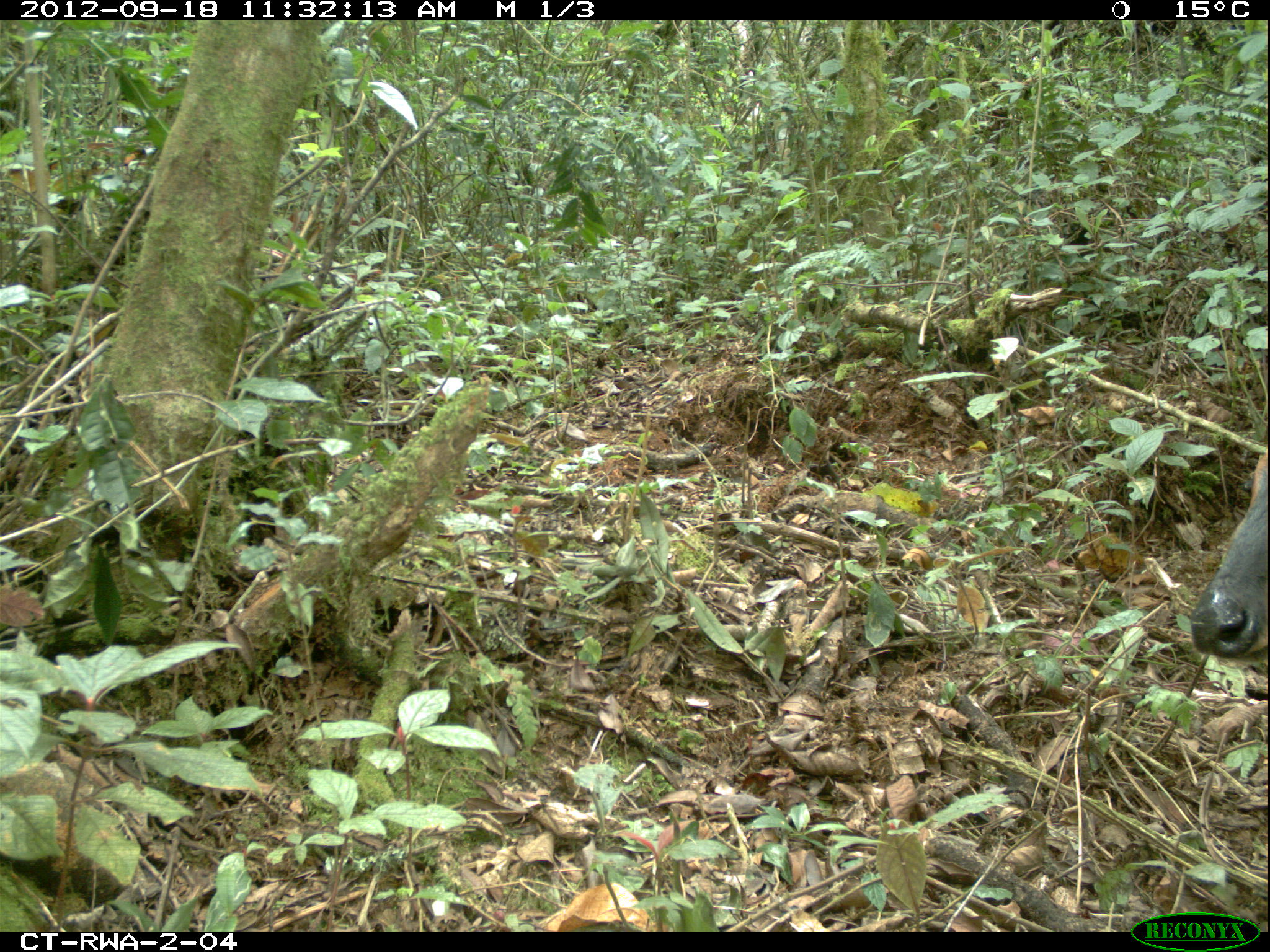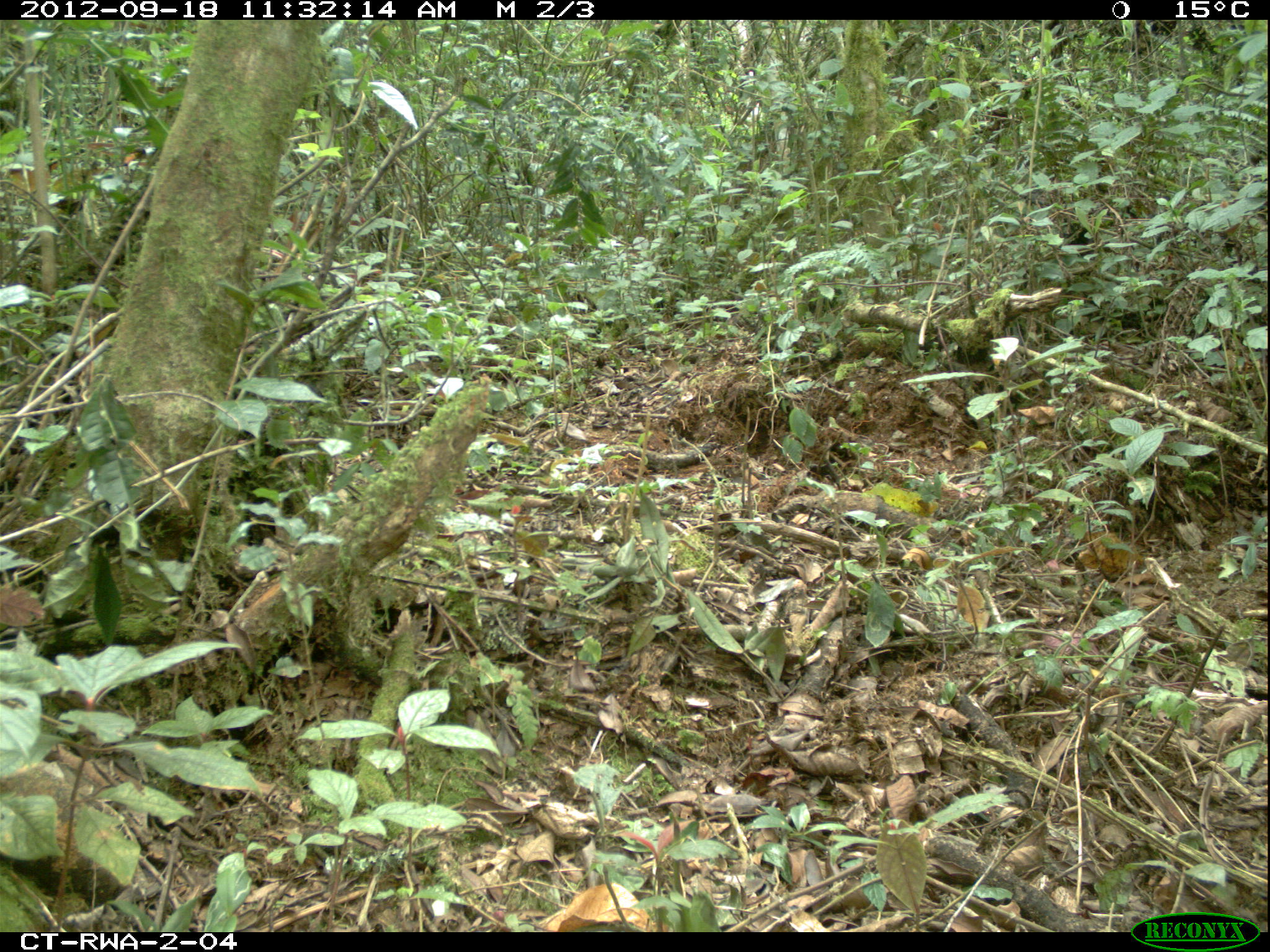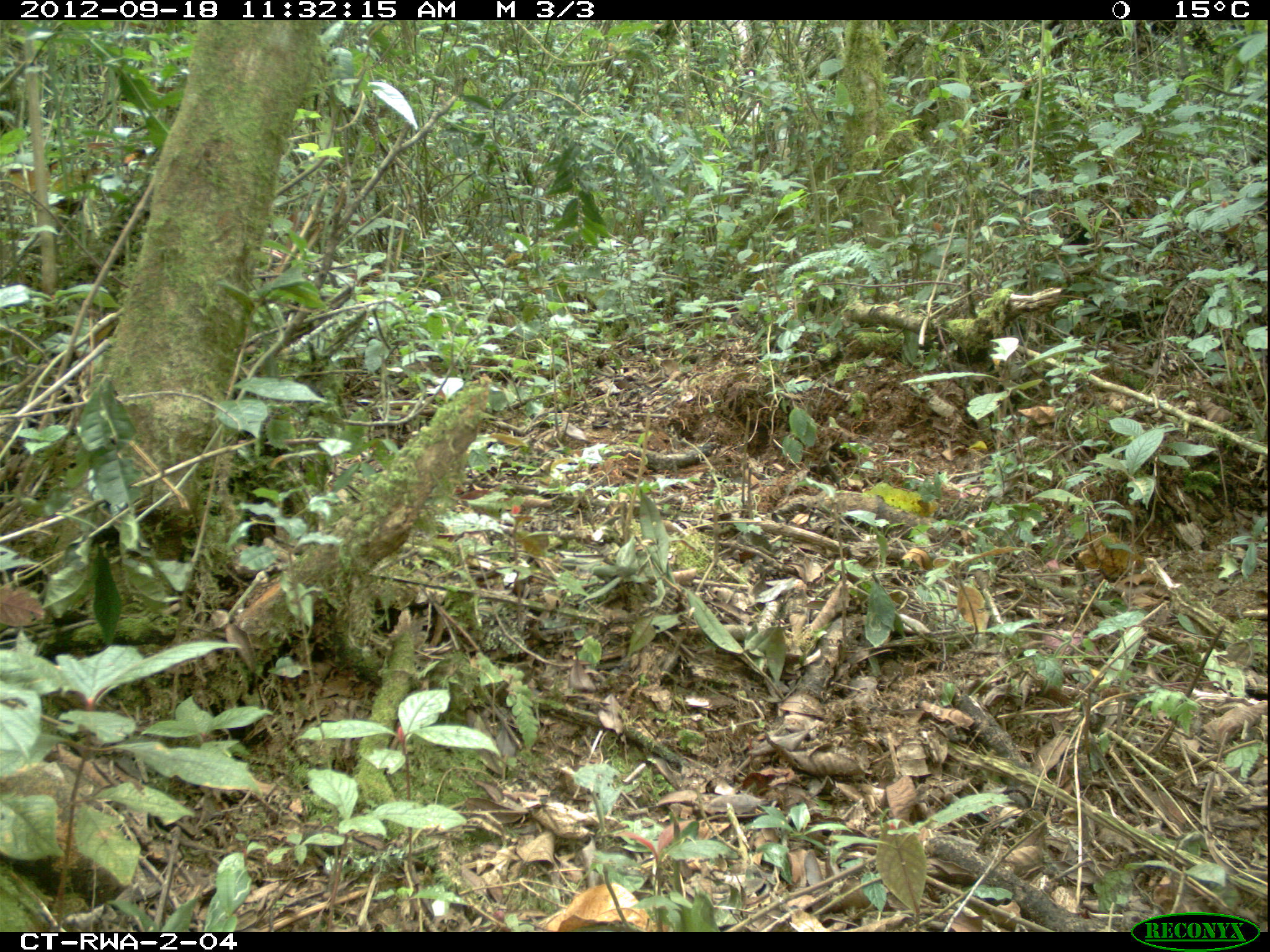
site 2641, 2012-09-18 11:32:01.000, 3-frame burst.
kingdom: Animalia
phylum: Chordata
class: Mammalia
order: Artiodactyla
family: Bovidae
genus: Cephalophus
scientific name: Cephalophus nigrifrons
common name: black-fronted duiker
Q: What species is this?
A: Cephalophus nigrifrons (black-fronted duiker).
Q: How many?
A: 1.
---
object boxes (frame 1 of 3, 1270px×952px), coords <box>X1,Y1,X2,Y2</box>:
cephalophus nigrifrons: <box>1189,454,1270,657</box>